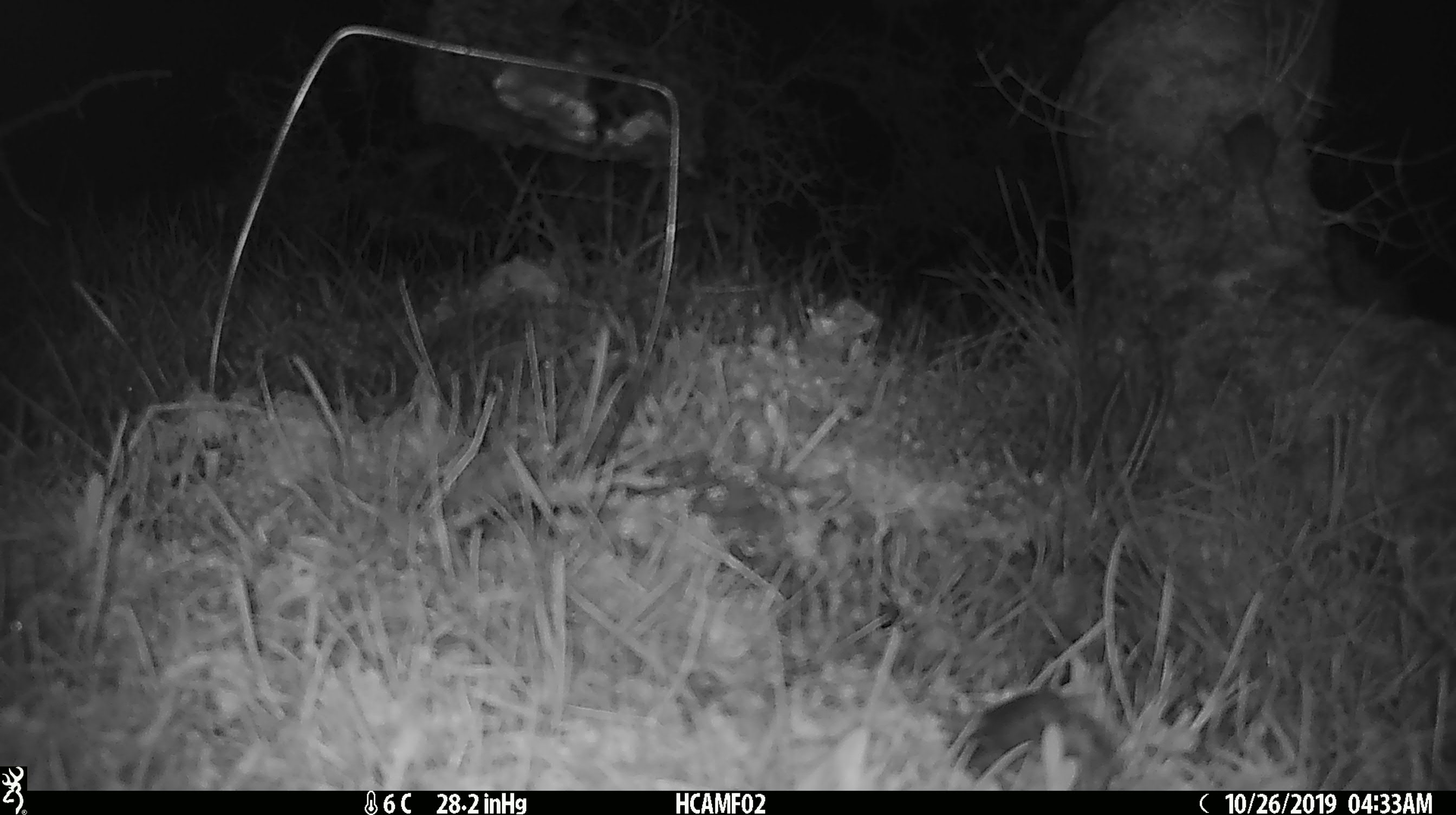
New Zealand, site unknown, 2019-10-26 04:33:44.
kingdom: Animalia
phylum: Chordata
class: Mammalia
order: Rodentia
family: Muridae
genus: Mus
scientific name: Mus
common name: mouse